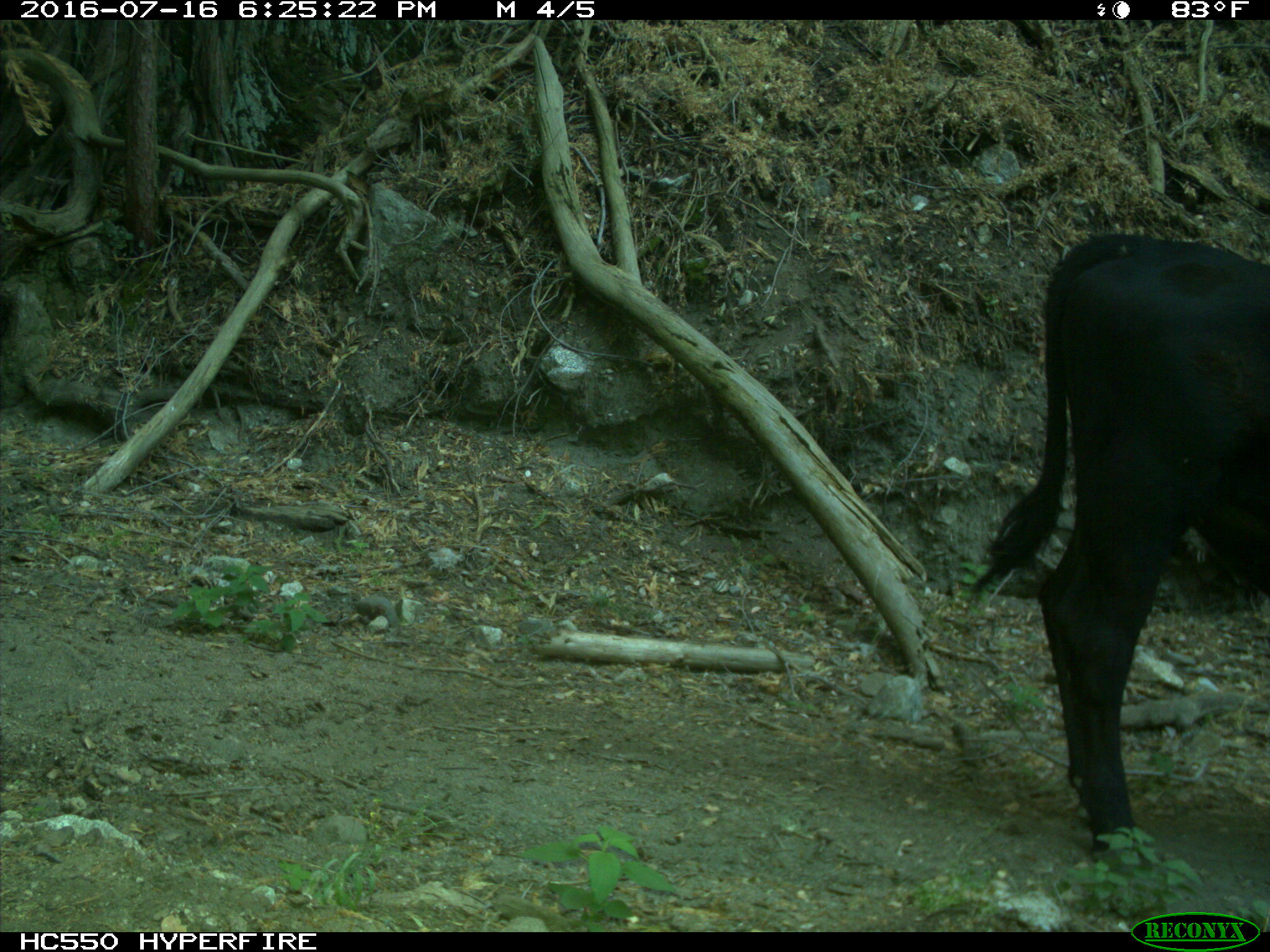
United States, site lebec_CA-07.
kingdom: Animalia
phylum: Chordata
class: Mammalia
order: Artiodactyla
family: Bovidae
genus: Bos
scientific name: Bos taurus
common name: domestic cow